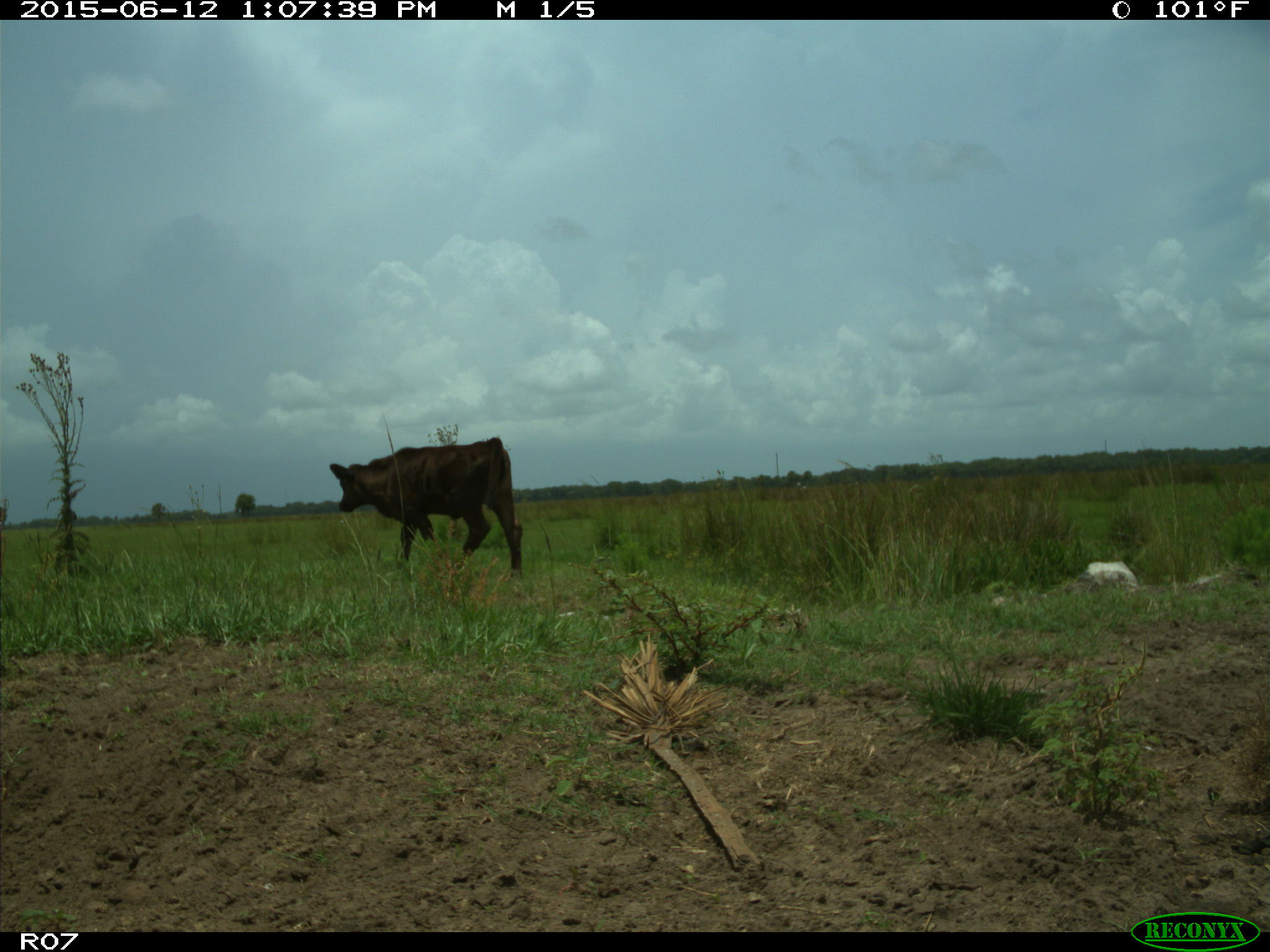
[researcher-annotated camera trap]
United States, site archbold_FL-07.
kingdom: Animalia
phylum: Chordata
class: Mammalia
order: Artiodactyla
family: Bovidae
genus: Bos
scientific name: Bos taurus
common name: domestic cow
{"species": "Bos taurus (domestic cow)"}